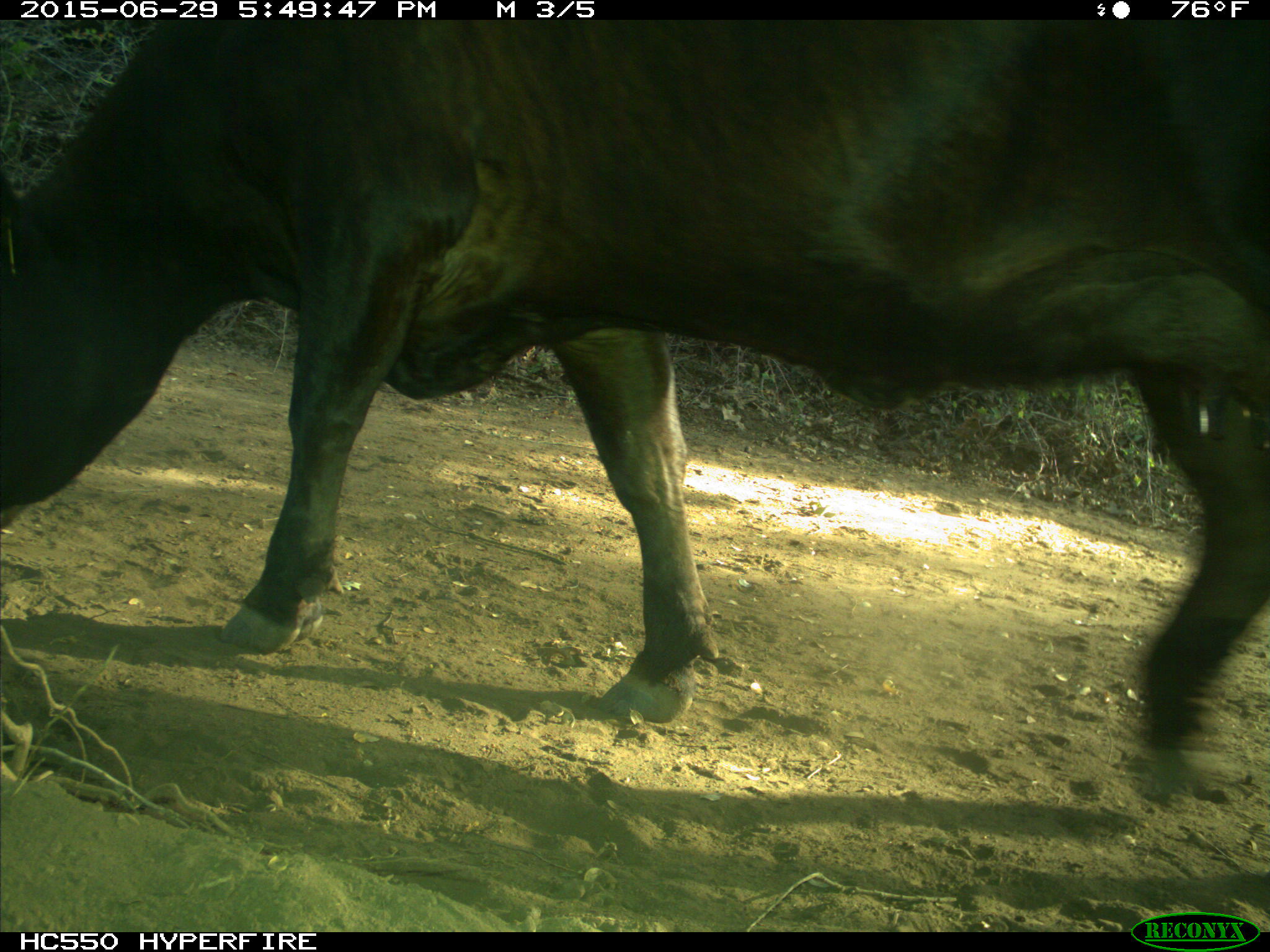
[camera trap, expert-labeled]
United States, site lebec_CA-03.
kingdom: Animalia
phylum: Chordata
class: Mammalia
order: Artiodactyla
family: Bovidae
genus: Bos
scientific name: Bos taurus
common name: domestic cow